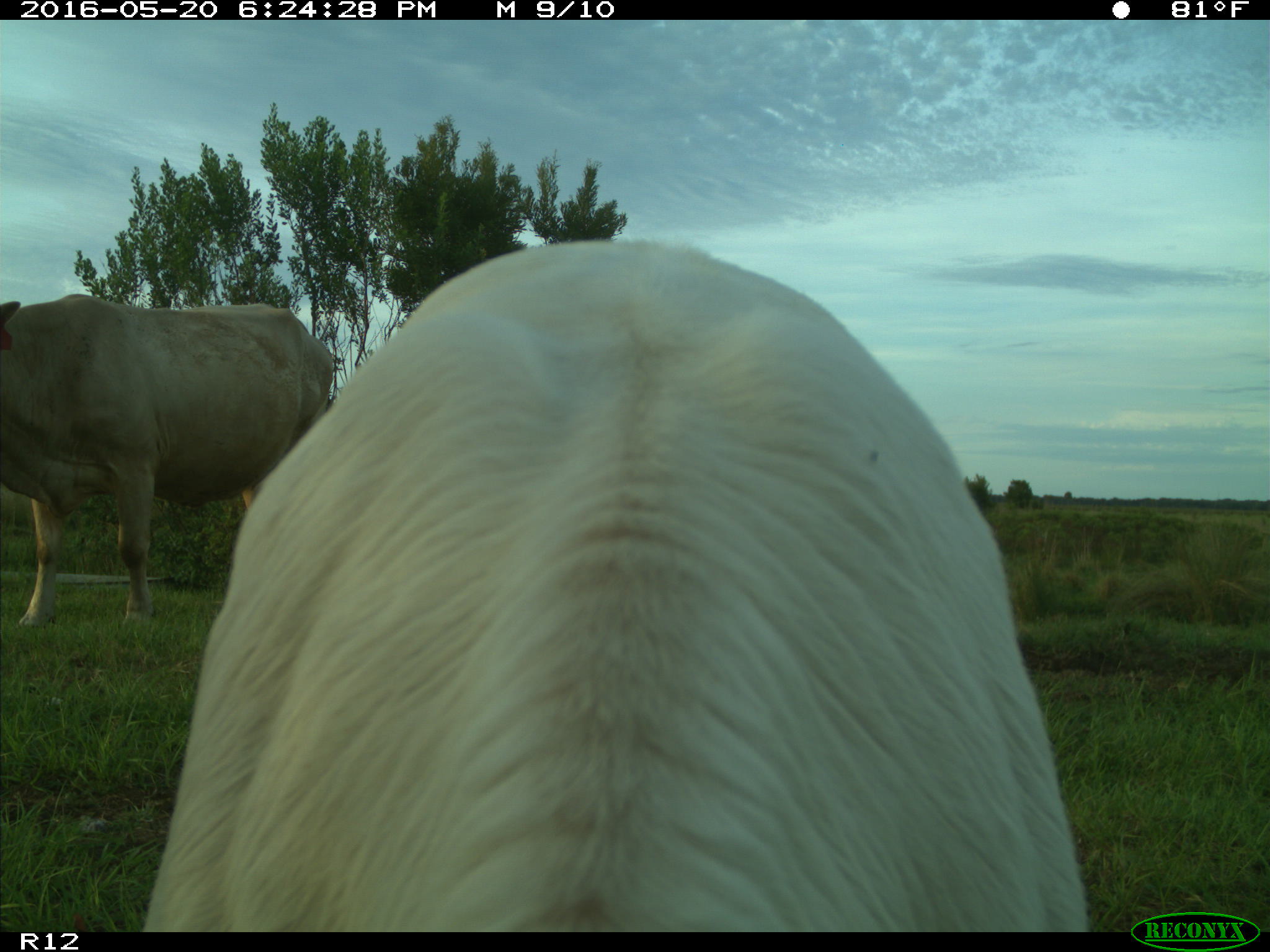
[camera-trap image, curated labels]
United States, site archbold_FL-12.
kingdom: Animalia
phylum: Chordata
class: Mammalia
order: Artiodactyla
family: Bovidae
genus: Bos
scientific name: Bos taurus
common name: domestic cow